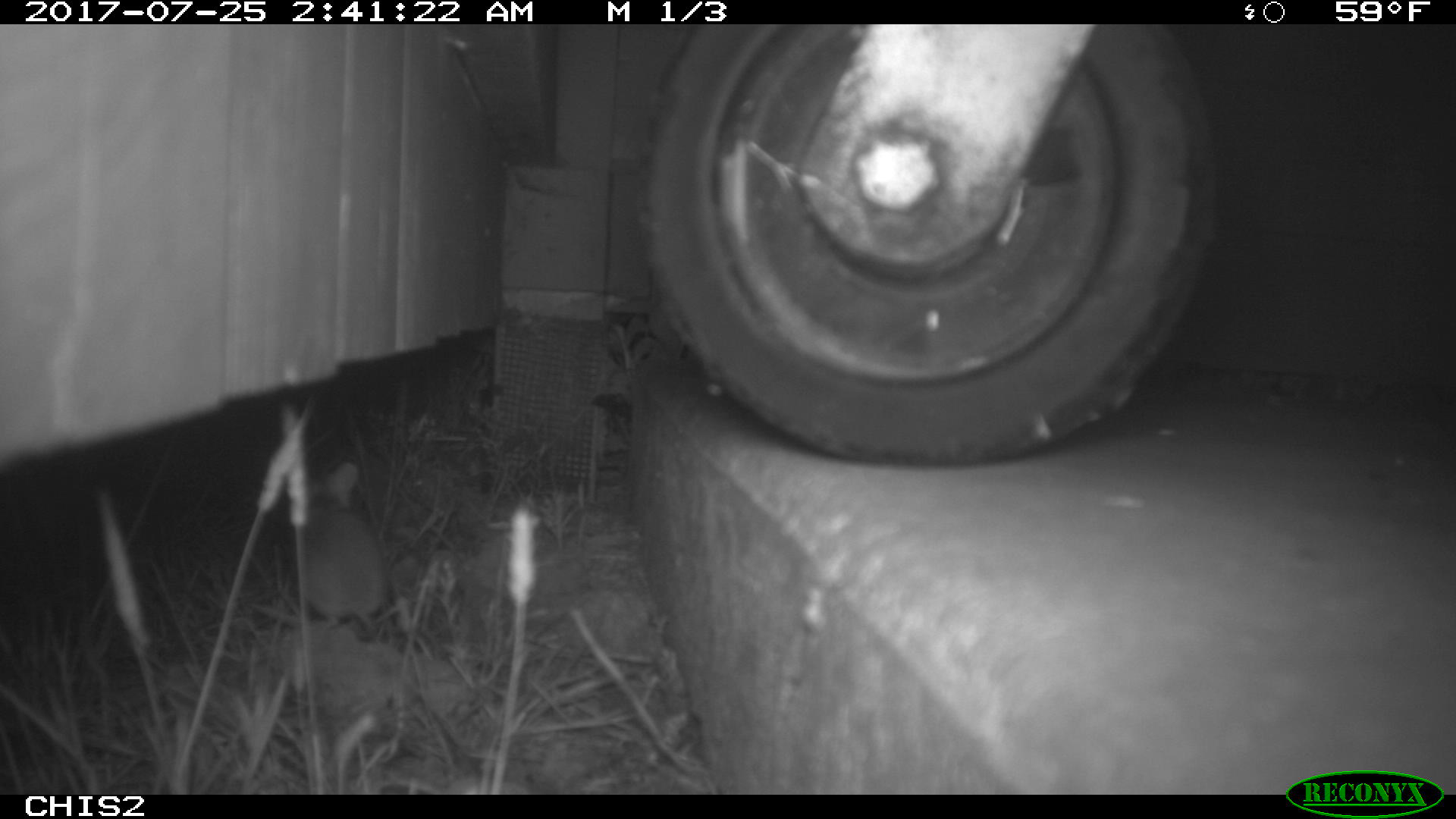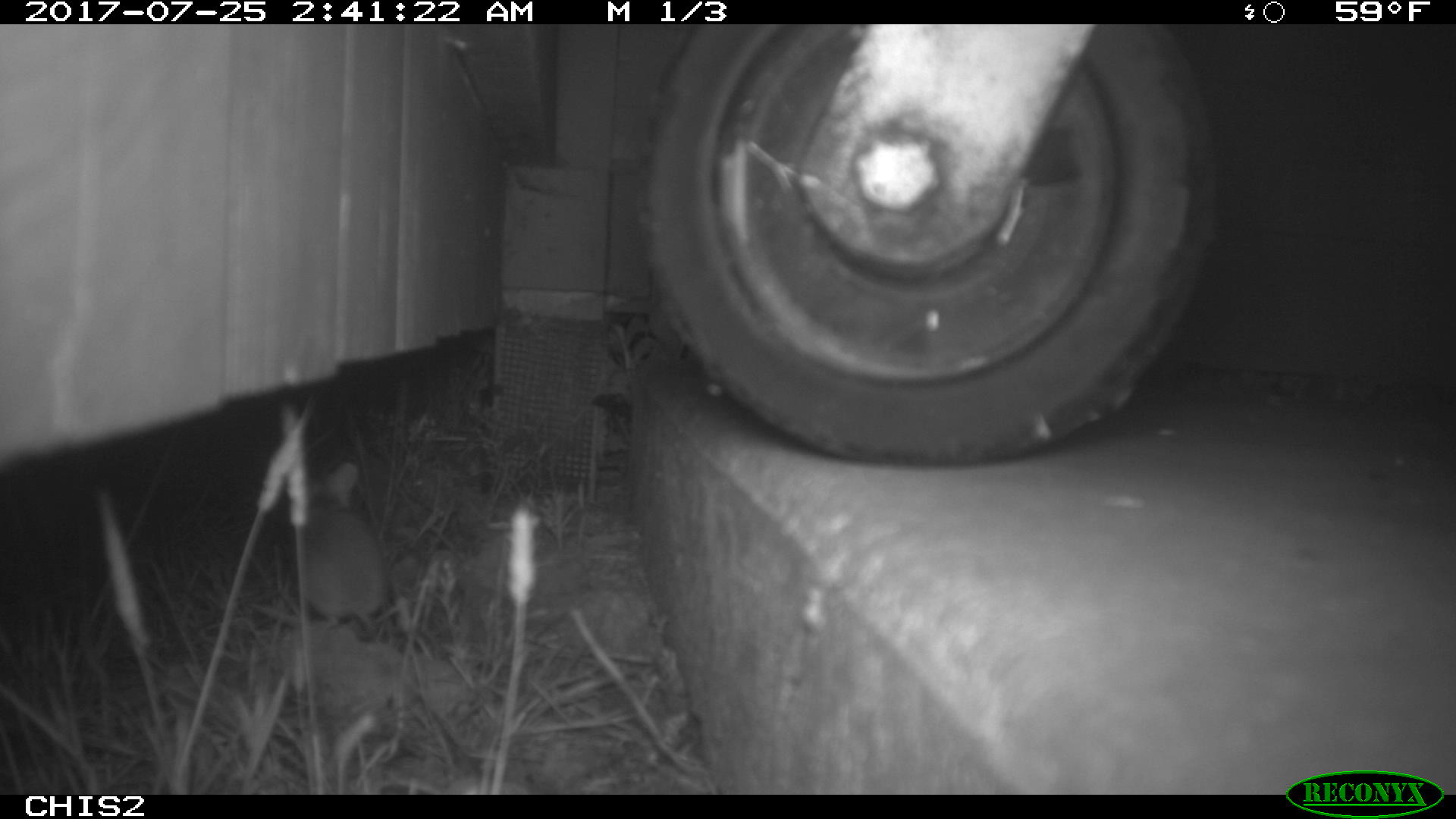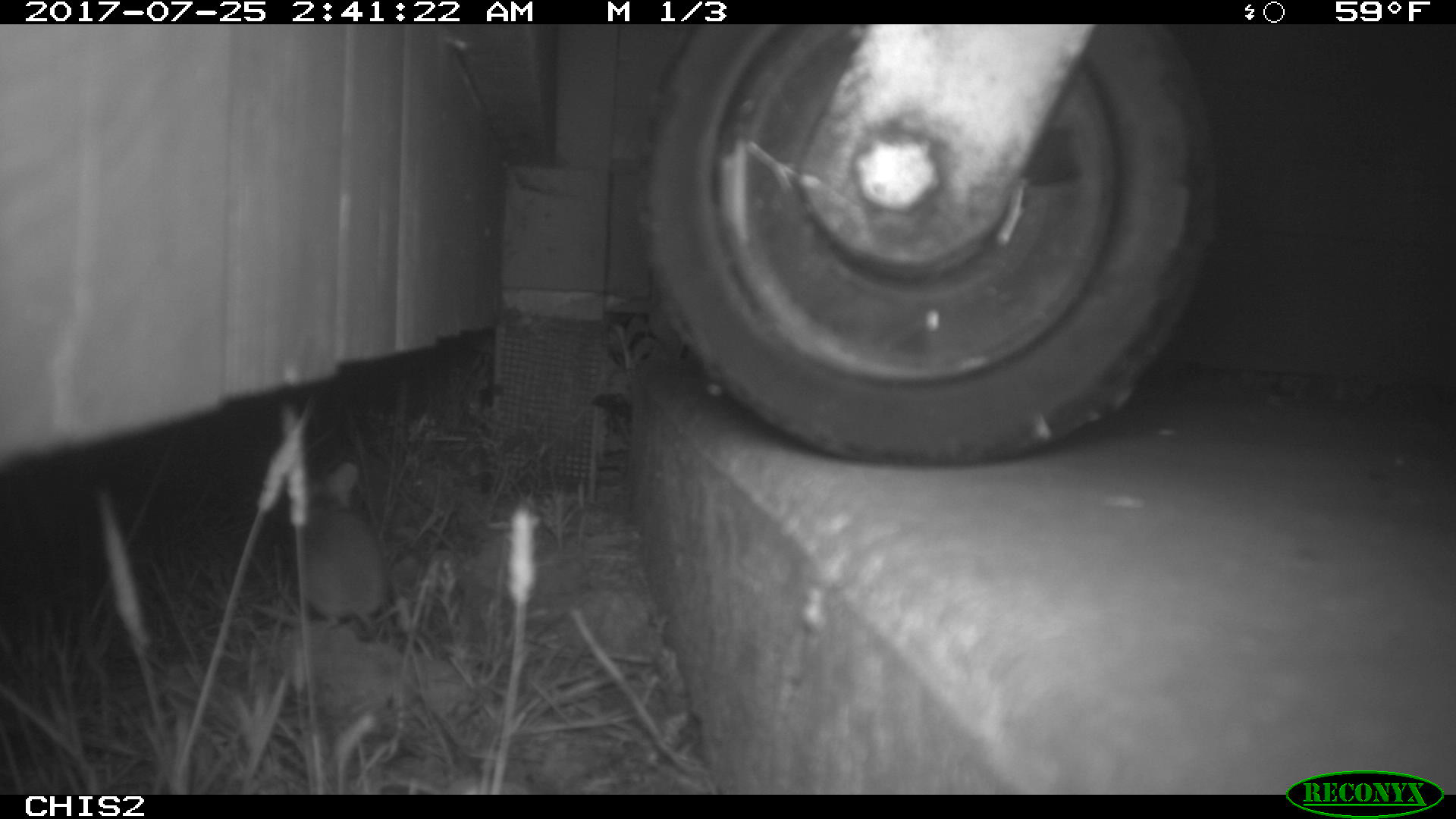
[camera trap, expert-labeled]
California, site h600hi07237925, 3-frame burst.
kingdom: Animalia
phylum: Chordata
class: Mammalia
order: Rodentia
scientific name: Rodentia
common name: rodent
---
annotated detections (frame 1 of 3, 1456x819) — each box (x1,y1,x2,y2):
rodent: (295,461,437,660)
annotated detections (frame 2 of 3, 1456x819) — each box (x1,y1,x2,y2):
rodent: (286,461,400,670)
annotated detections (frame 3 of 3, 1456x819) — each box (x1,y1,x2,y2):
rodent: (293,463,385,642)